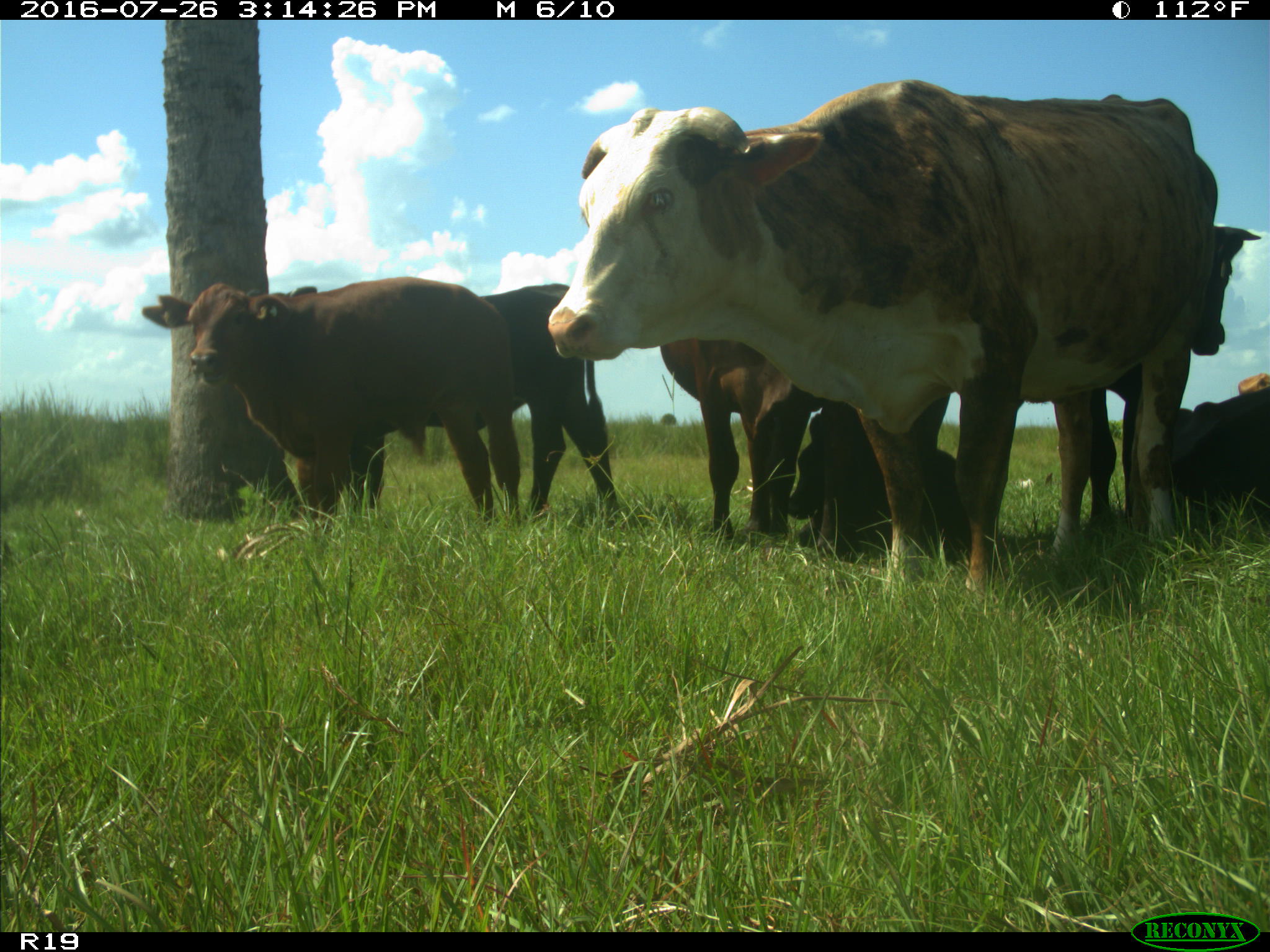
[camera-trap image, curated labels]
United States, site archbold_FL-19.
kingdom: Animalia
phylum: Chordata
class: Mammalia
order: Artiodactyla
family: Bovidae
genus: Bos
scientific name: Bos taurus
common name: domestic cow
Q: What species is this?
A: Bos taurus (domestic cow).